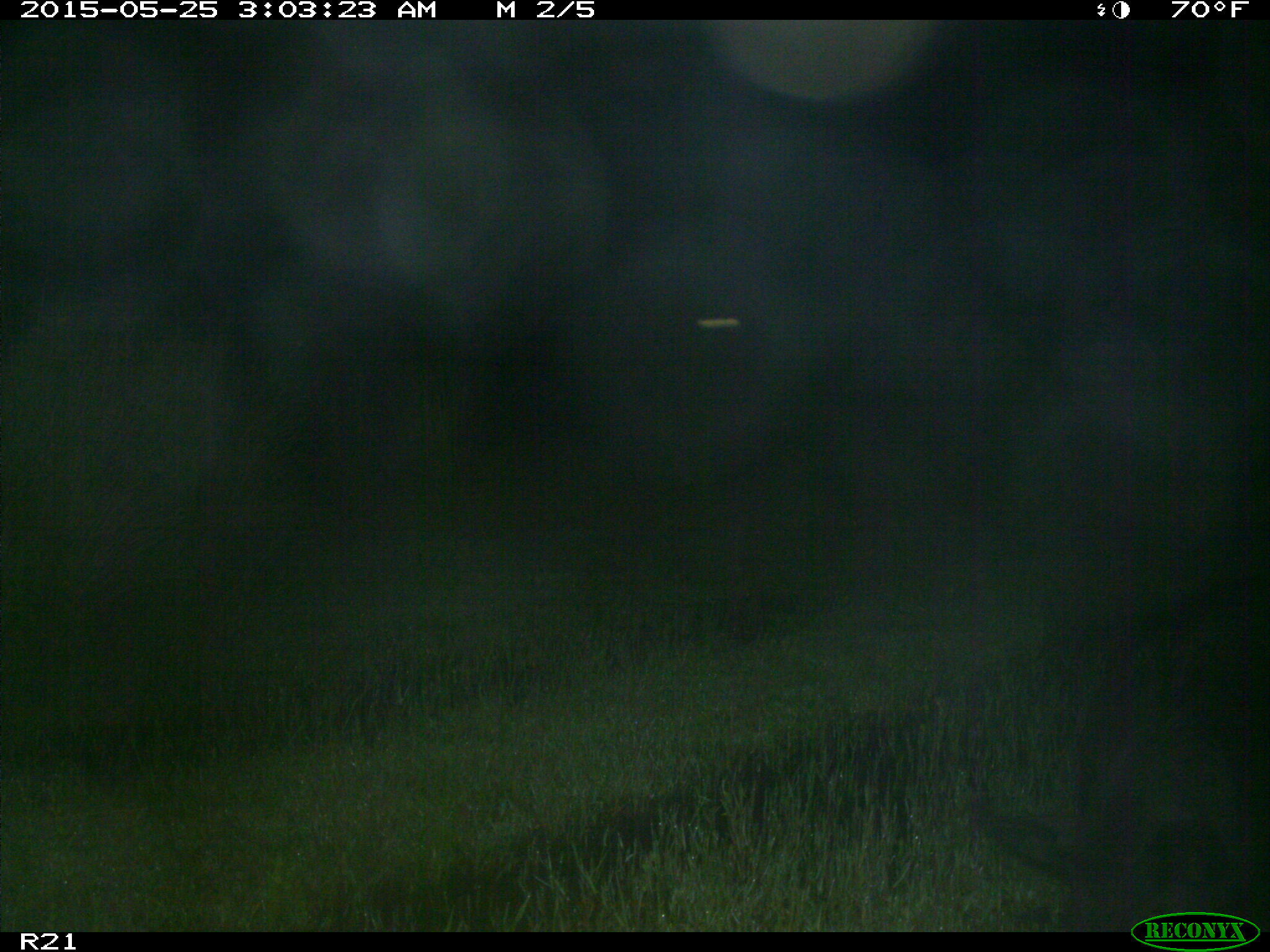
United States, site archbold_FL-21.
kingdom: Animalia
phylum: Chordata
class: Mammalia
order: Artiodactyla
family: Suidae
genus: Sus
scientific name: Sus scrofa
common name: wild boar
Sus scrofa (wild boar).